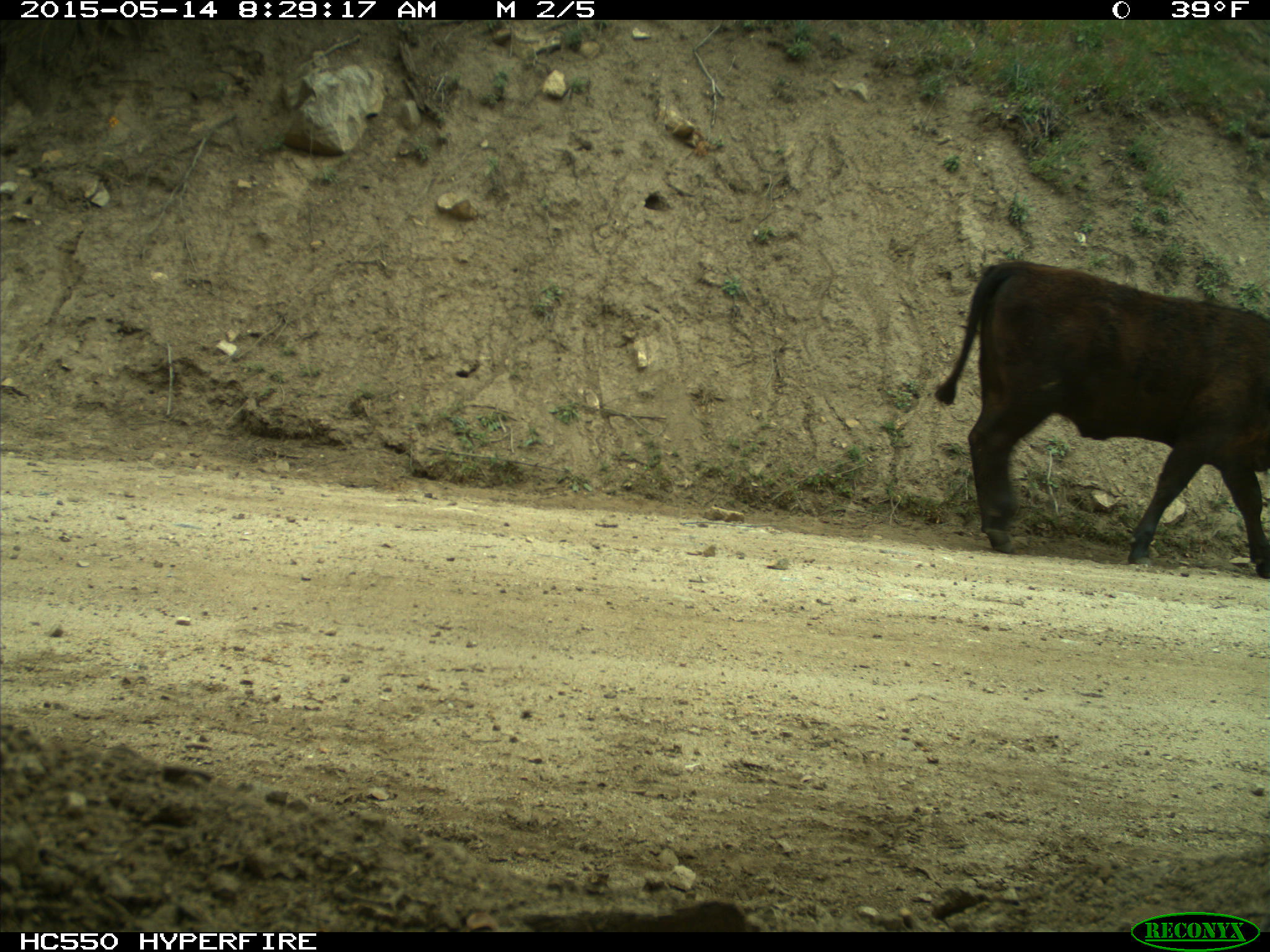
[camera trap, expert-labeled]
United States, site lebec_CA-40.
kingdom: Animalia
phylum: Chordata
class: Mammalia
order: Artiodactyla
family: Bovidae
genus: Bos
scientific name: Bos taurus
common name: domestic cow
Bos taurus (domestic cow).